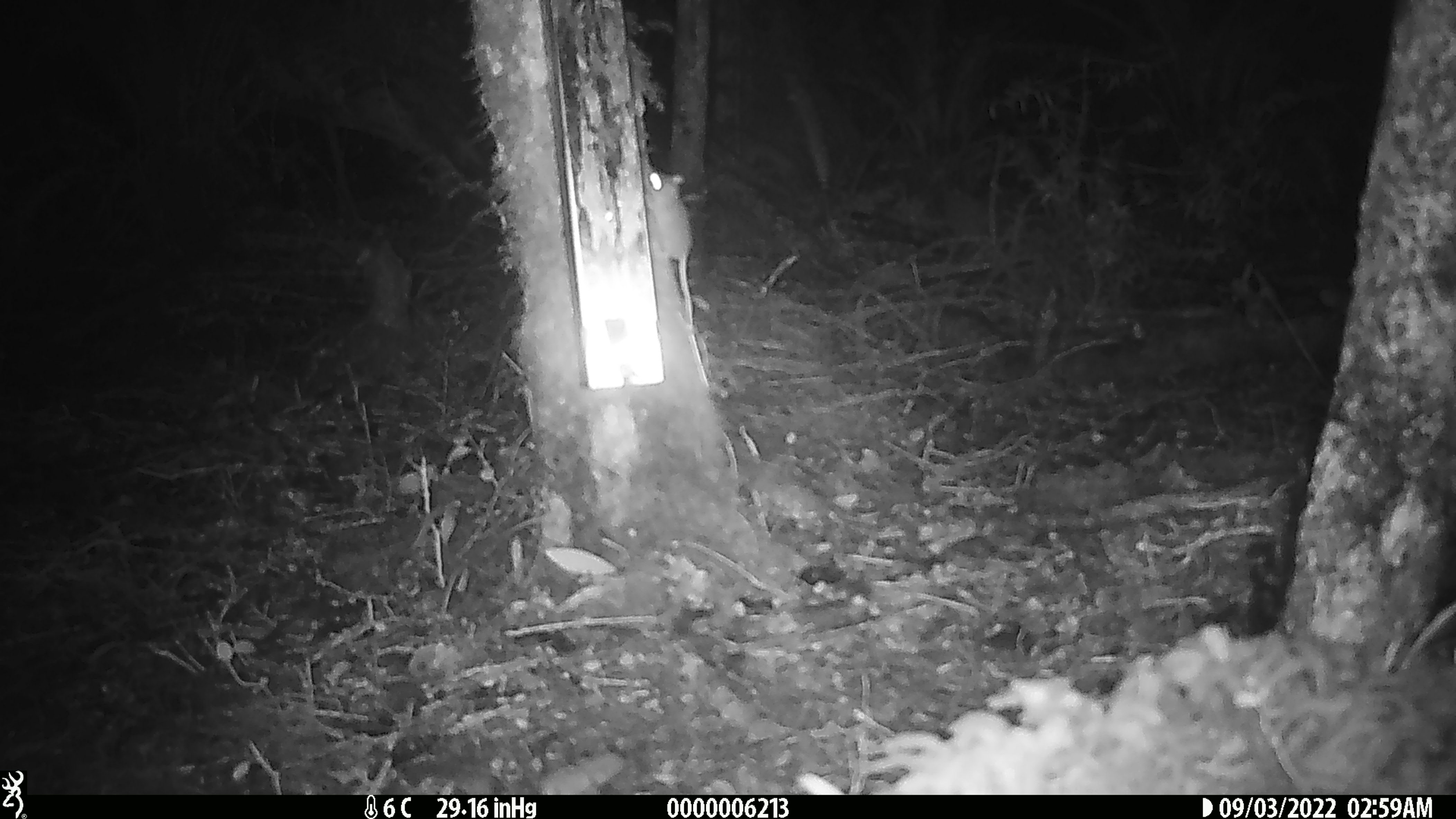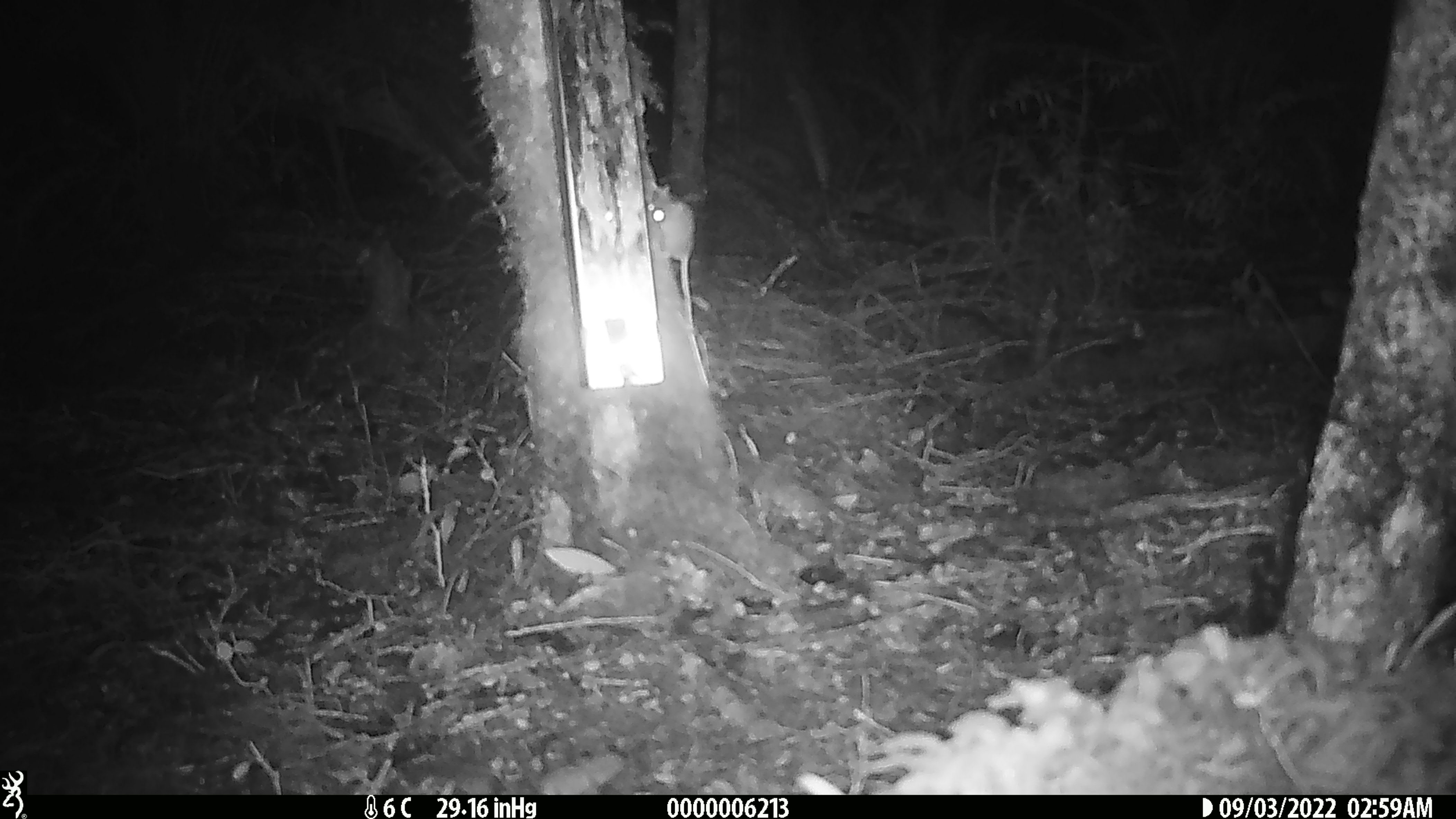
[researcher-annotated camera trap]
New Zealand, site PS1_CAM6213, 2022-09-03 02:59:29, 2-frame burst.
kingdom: Animalia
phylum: Chordata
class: Mammalia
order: Rodentia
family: Muridae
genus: Mus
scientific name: Mus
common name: mouse